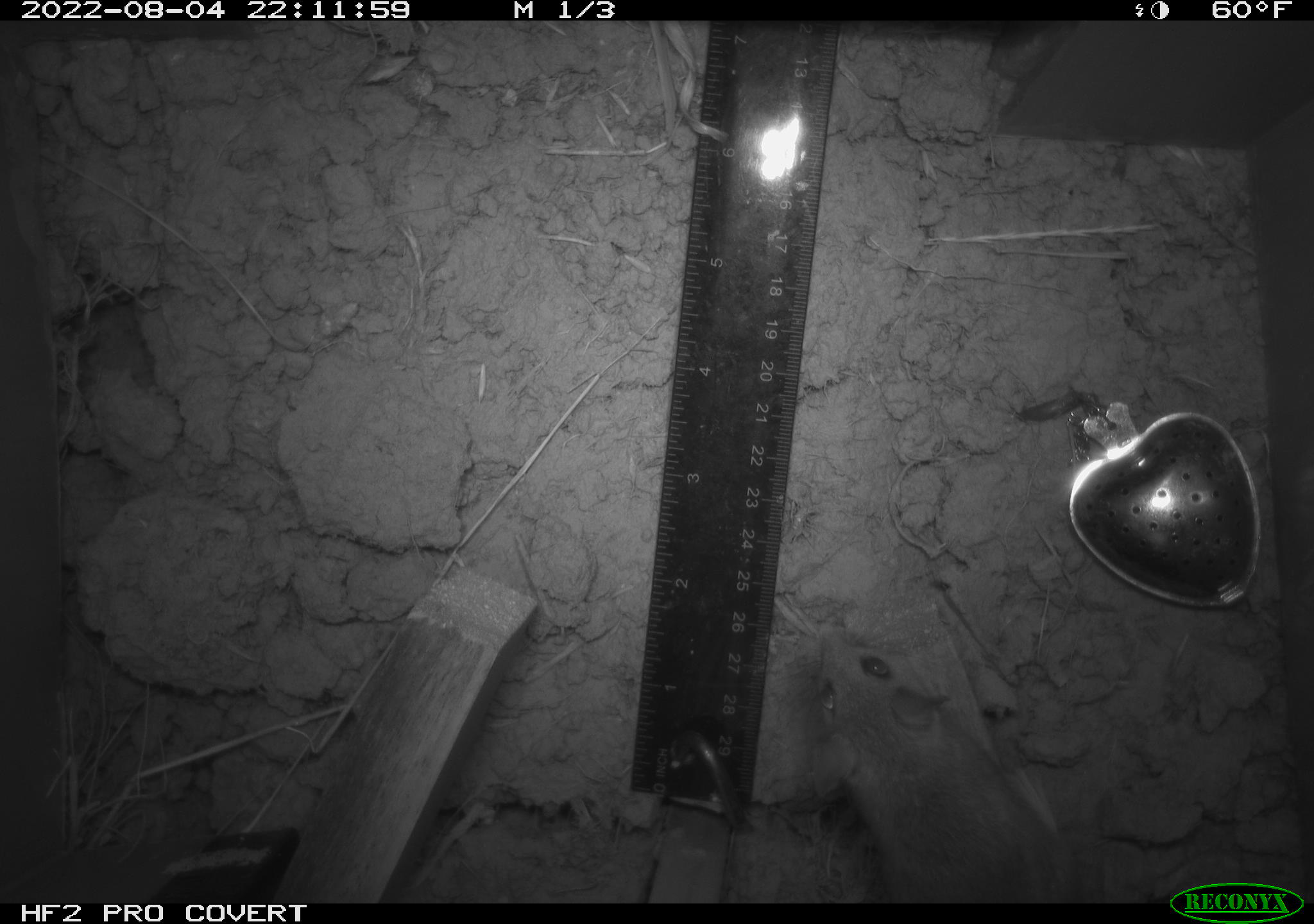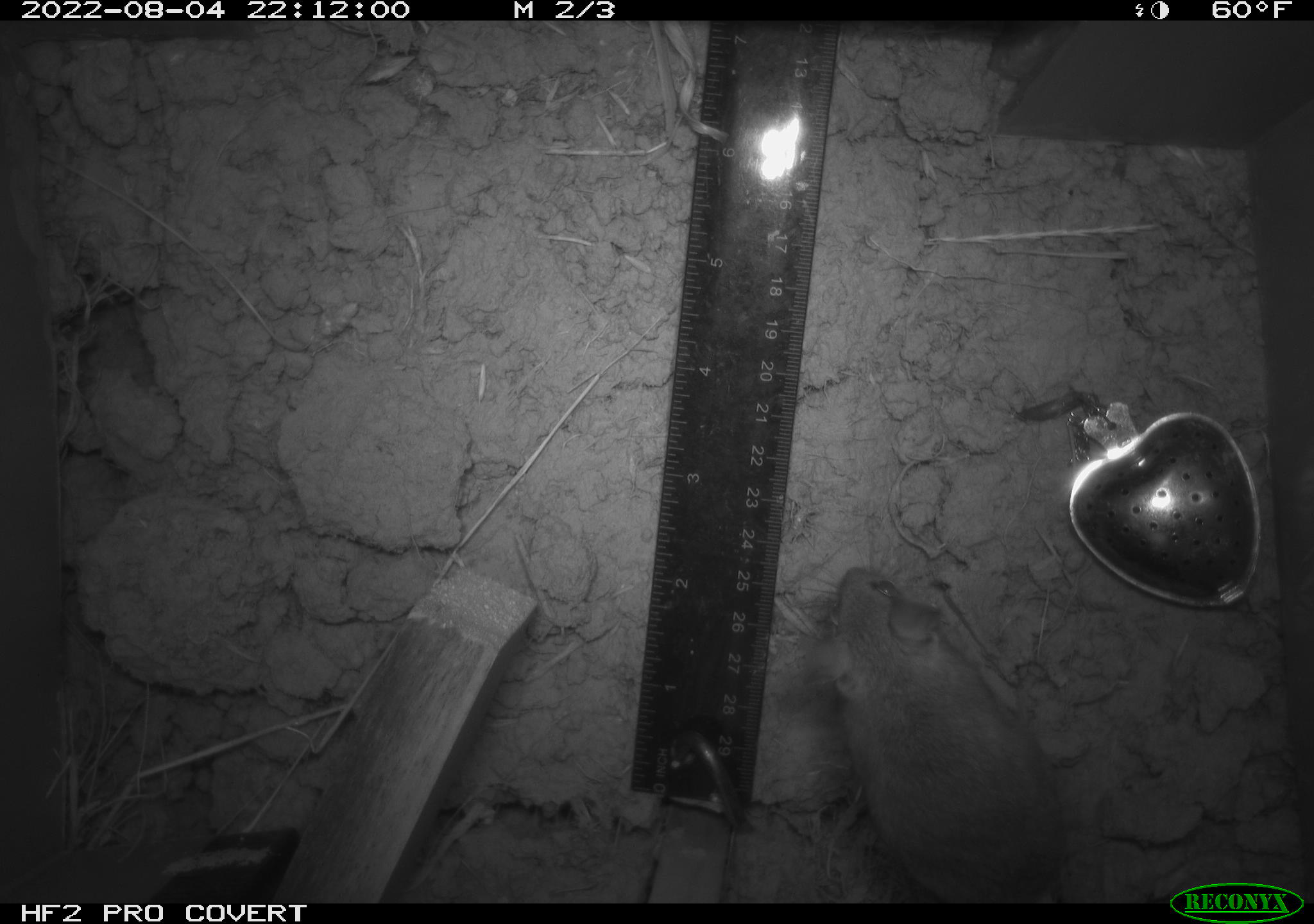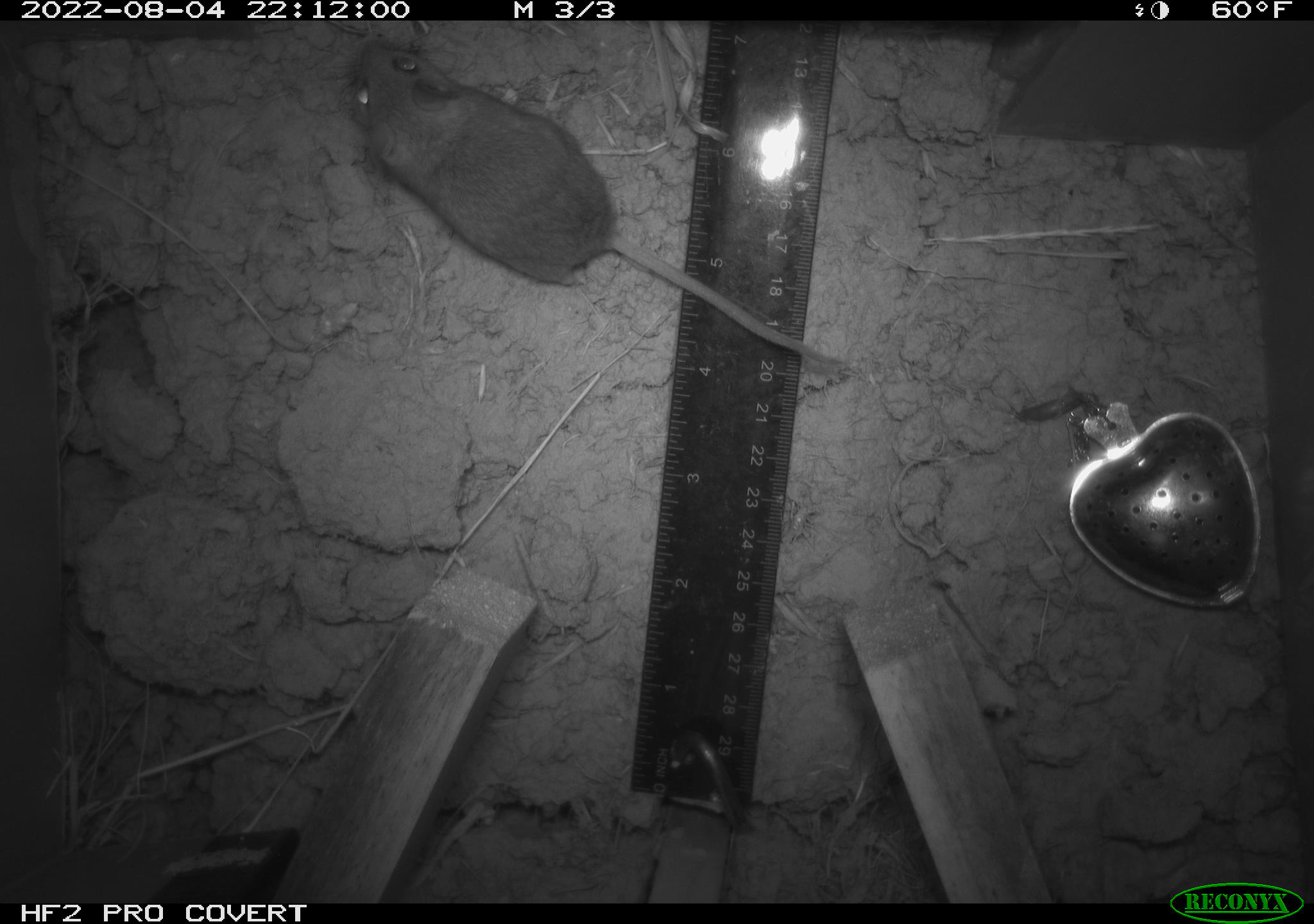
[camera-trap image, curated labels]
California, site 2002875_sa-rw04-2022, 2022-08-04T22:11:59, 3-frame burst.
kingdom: Animalia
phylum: Chordata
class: Mammalia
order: Rodentia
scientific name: Rodentia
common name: mouse species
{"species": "mouse species (Rodentia)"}